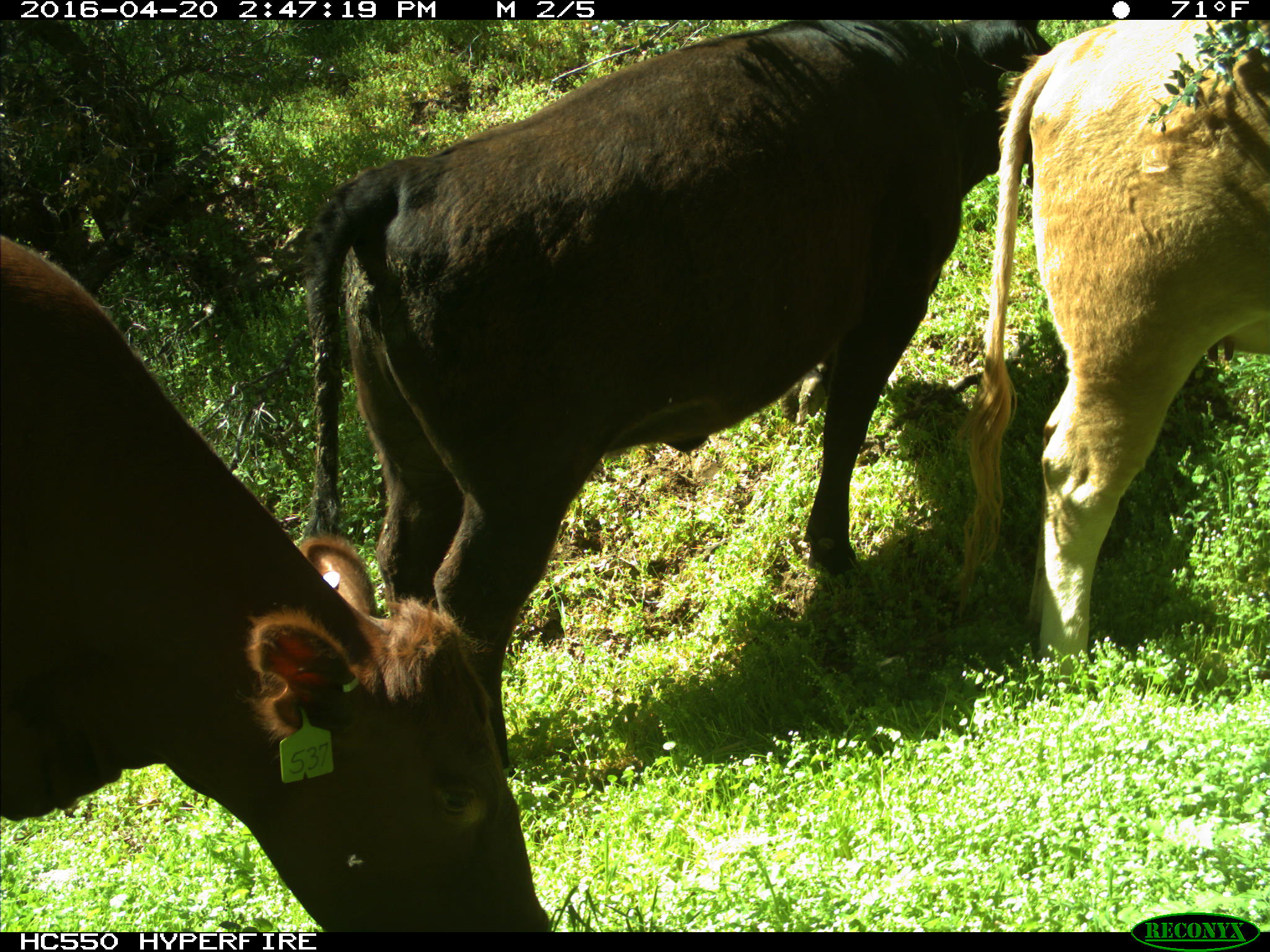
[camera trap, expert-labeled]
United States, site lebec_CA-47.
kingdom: Animalia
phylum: Chordata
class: Mammalia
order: Artiodactyla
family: Bovidae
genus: Bos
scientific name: Bos taurus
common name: domestic cow